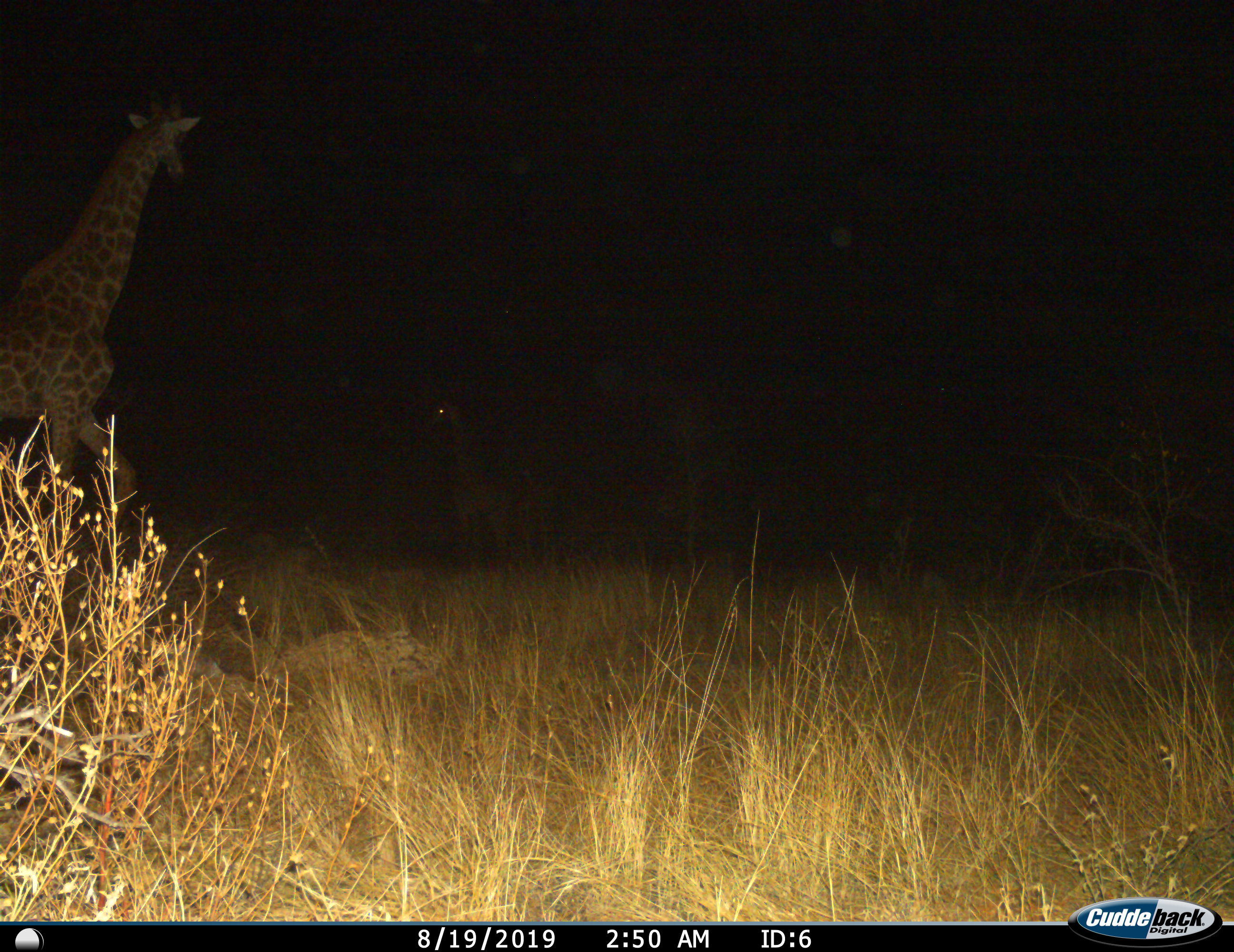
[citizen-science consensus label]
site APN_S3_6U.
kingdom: Animalia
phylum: Chordata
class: Mammalia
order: Artiodactyla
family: Giraffidae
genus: Giraffa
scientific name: Giraffa camelopardalis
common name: giraffe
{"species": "giraffe (Giraffa camelopardalis)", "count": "1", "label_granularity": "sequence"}